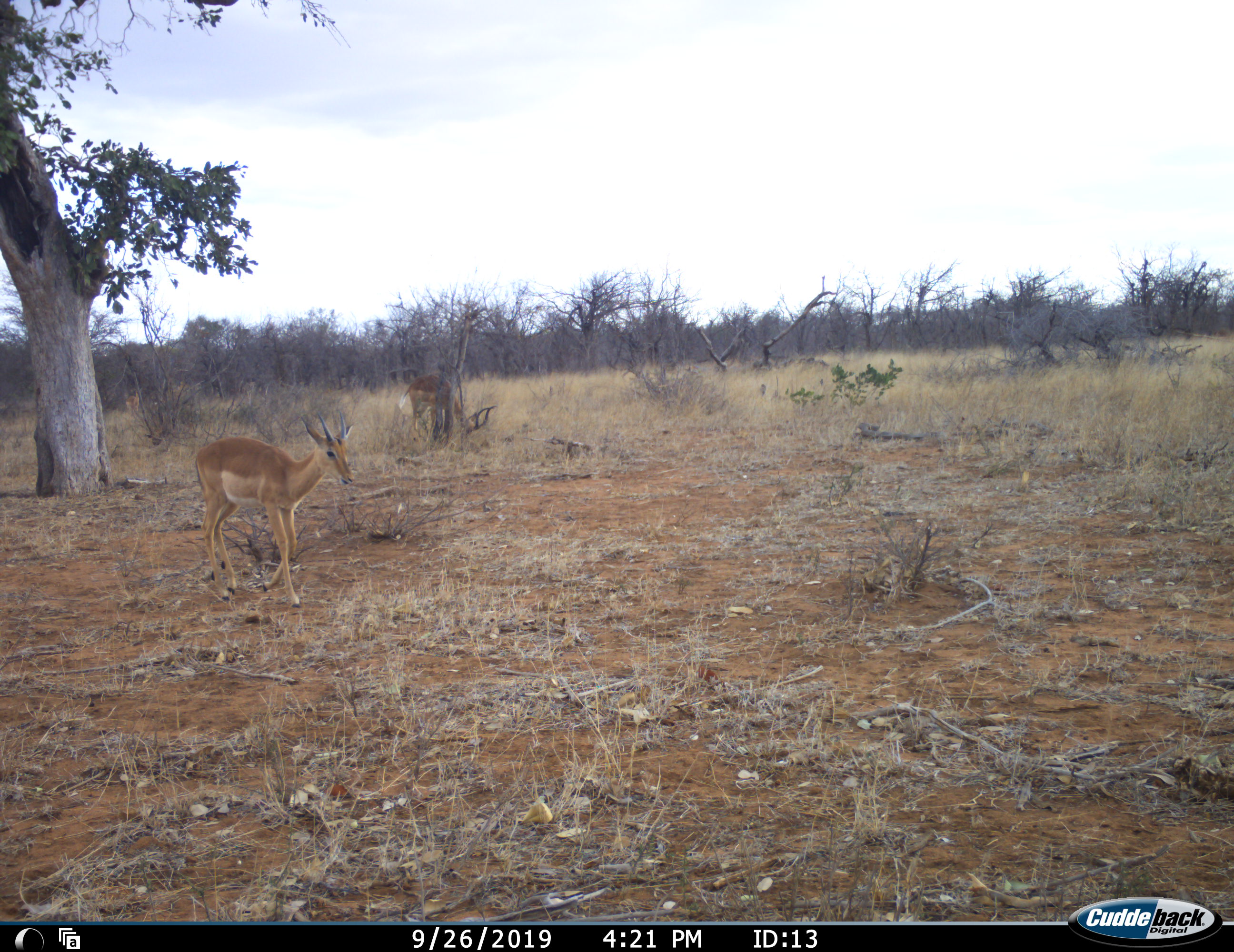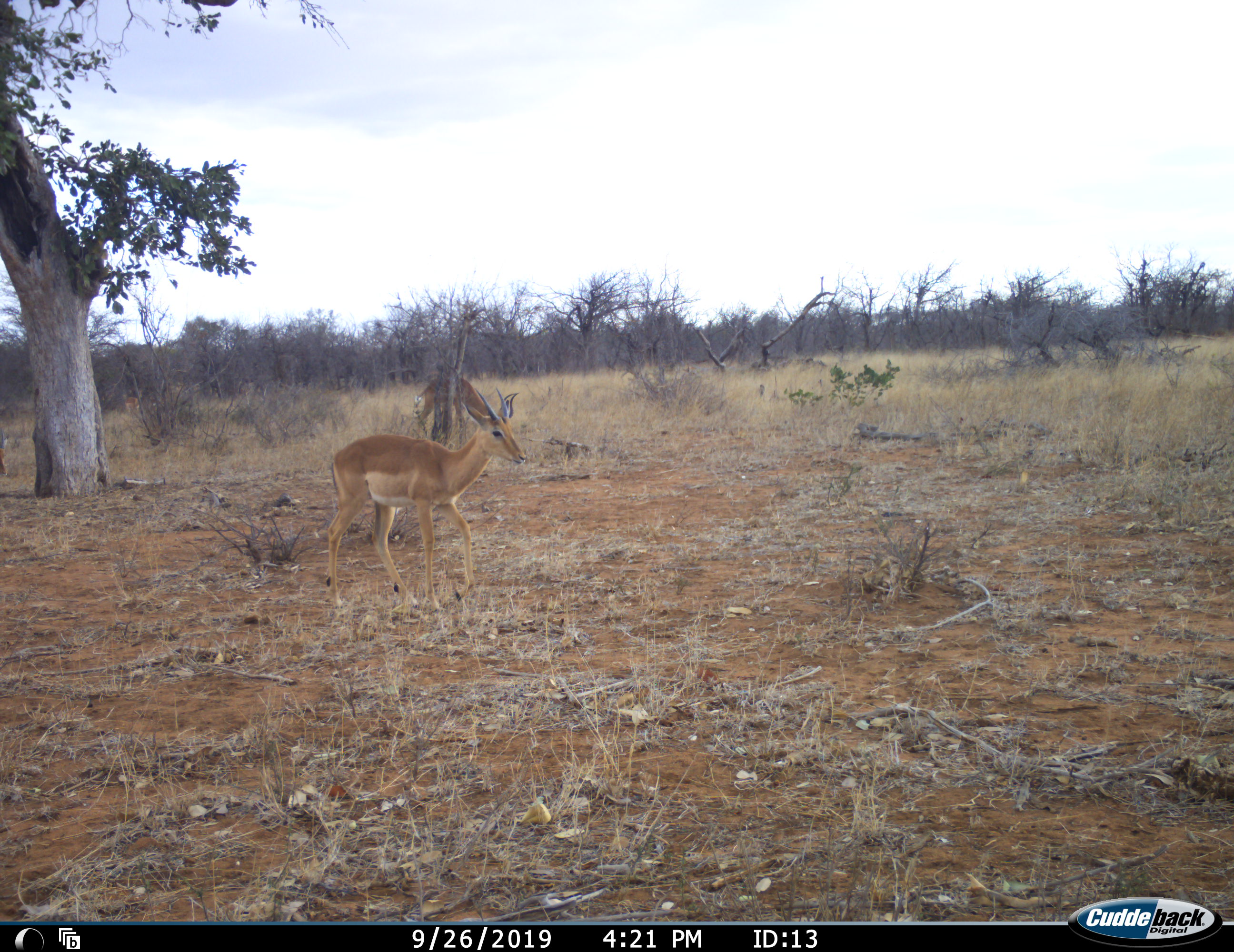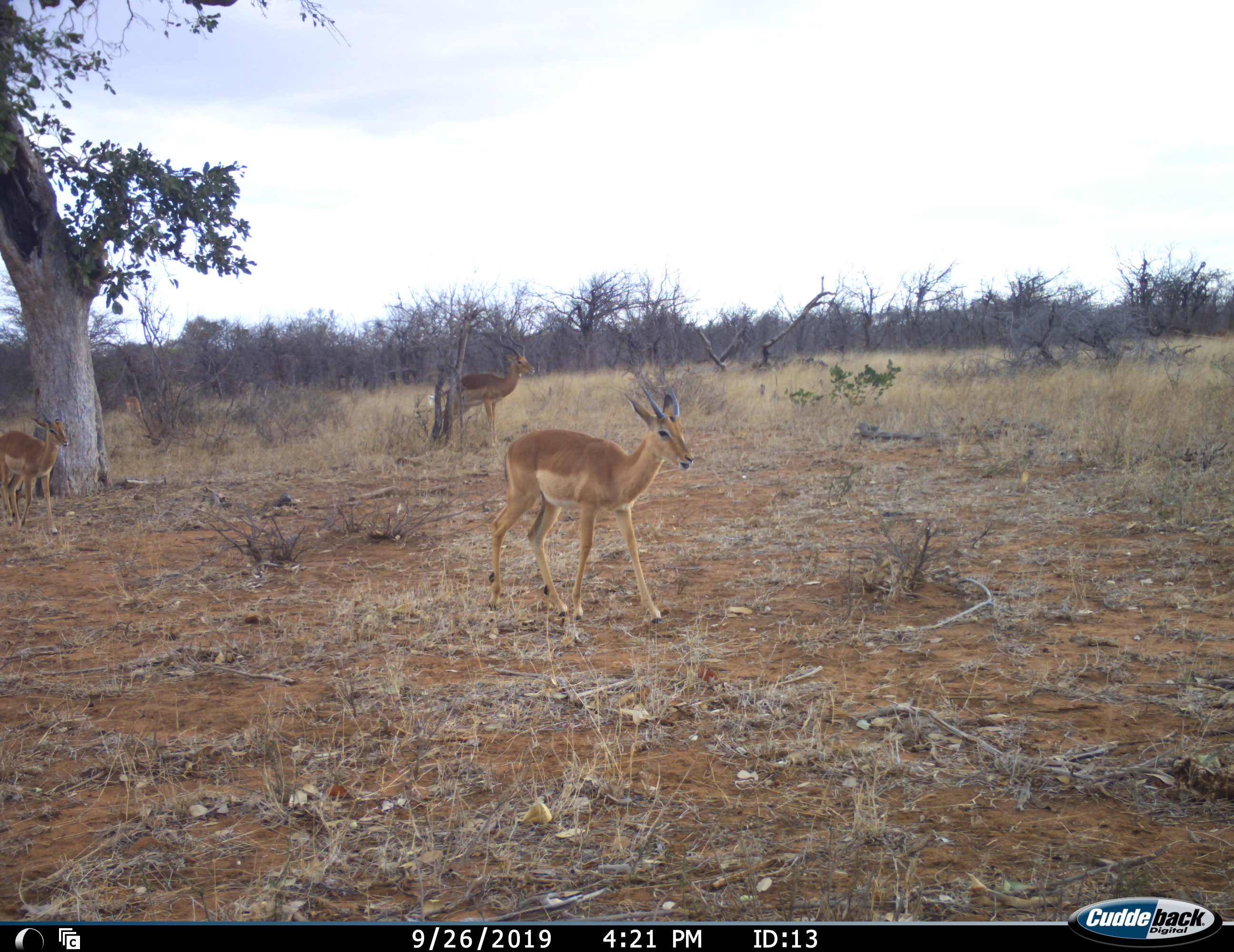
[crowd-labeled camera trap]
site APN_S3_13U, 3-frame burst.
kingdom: Animalia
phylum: Chordata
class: Mammalia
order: Artiodactyla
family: Bovidae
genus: Aepyceros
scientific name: Aepyceros melampus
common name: impala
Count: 4.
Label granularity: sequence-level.